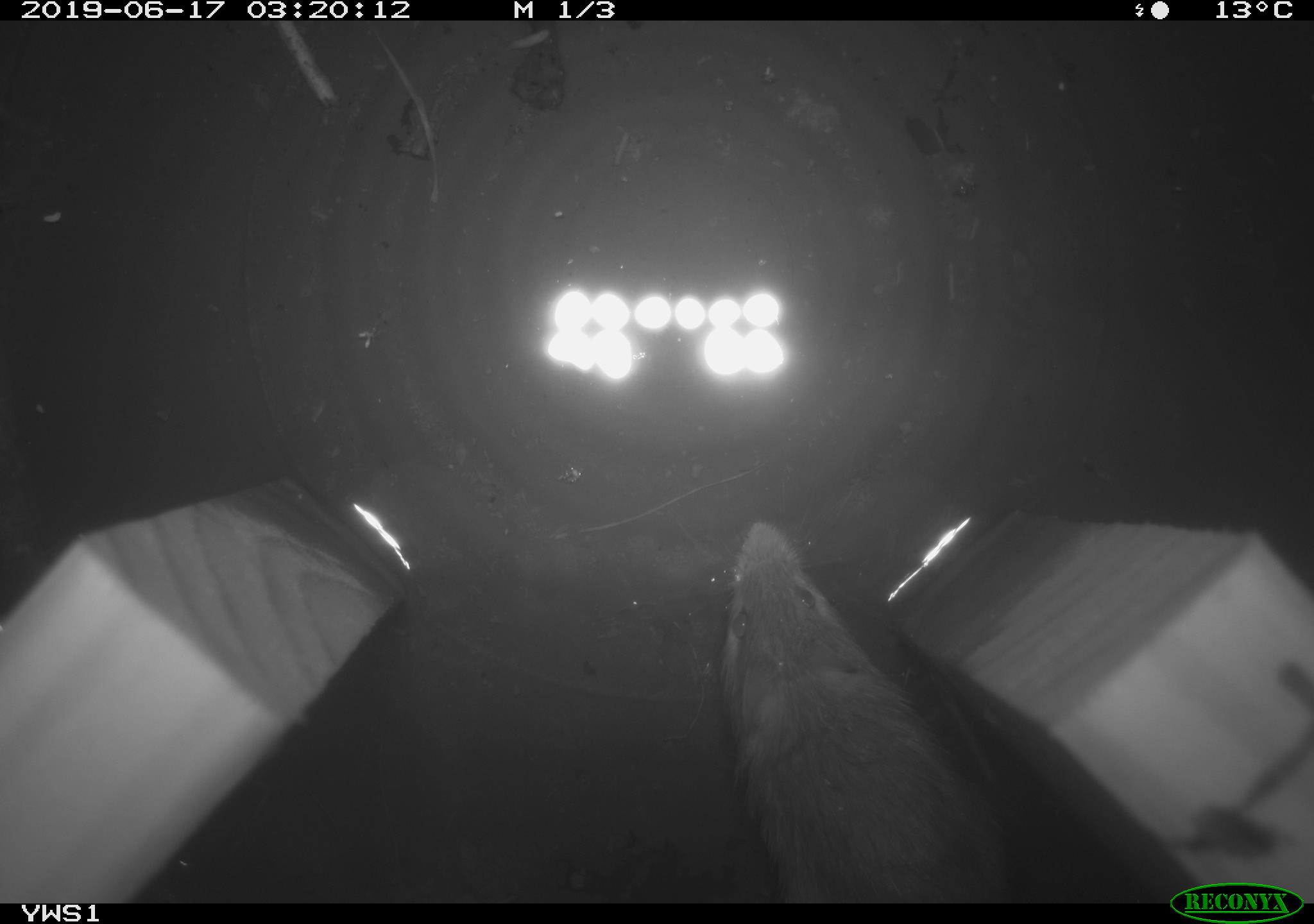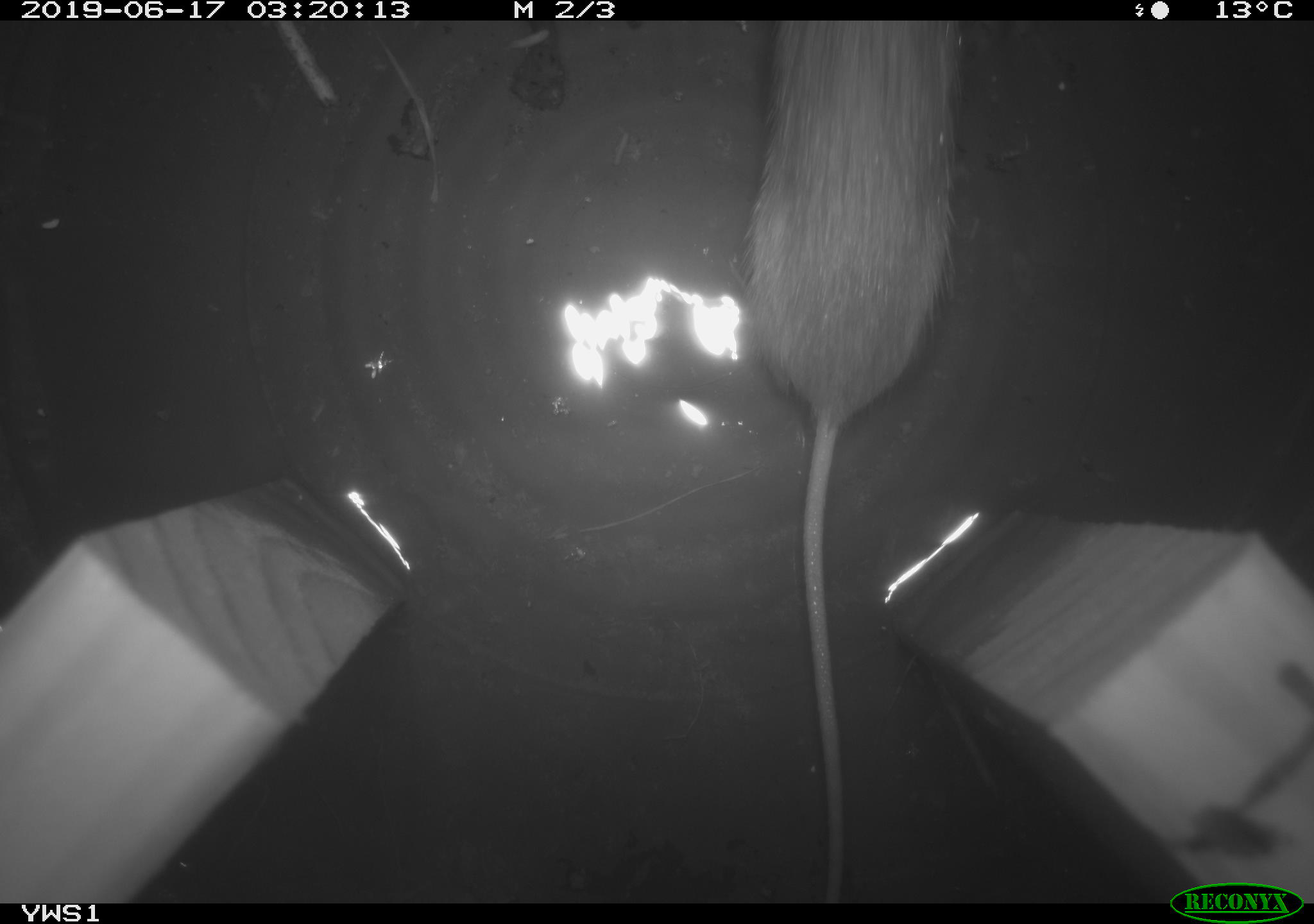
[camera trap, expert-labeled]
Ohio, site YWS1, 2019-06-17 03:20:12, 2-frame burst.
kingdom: Animalia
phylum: Chordata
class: Mammalia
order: Rodentia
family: Zapodidae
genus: Napaeozapus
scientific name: Napaeozapus insignis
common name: woodland jumping mouse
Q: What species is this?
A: Woodland jumping mouse (Napaeozapus insignis).